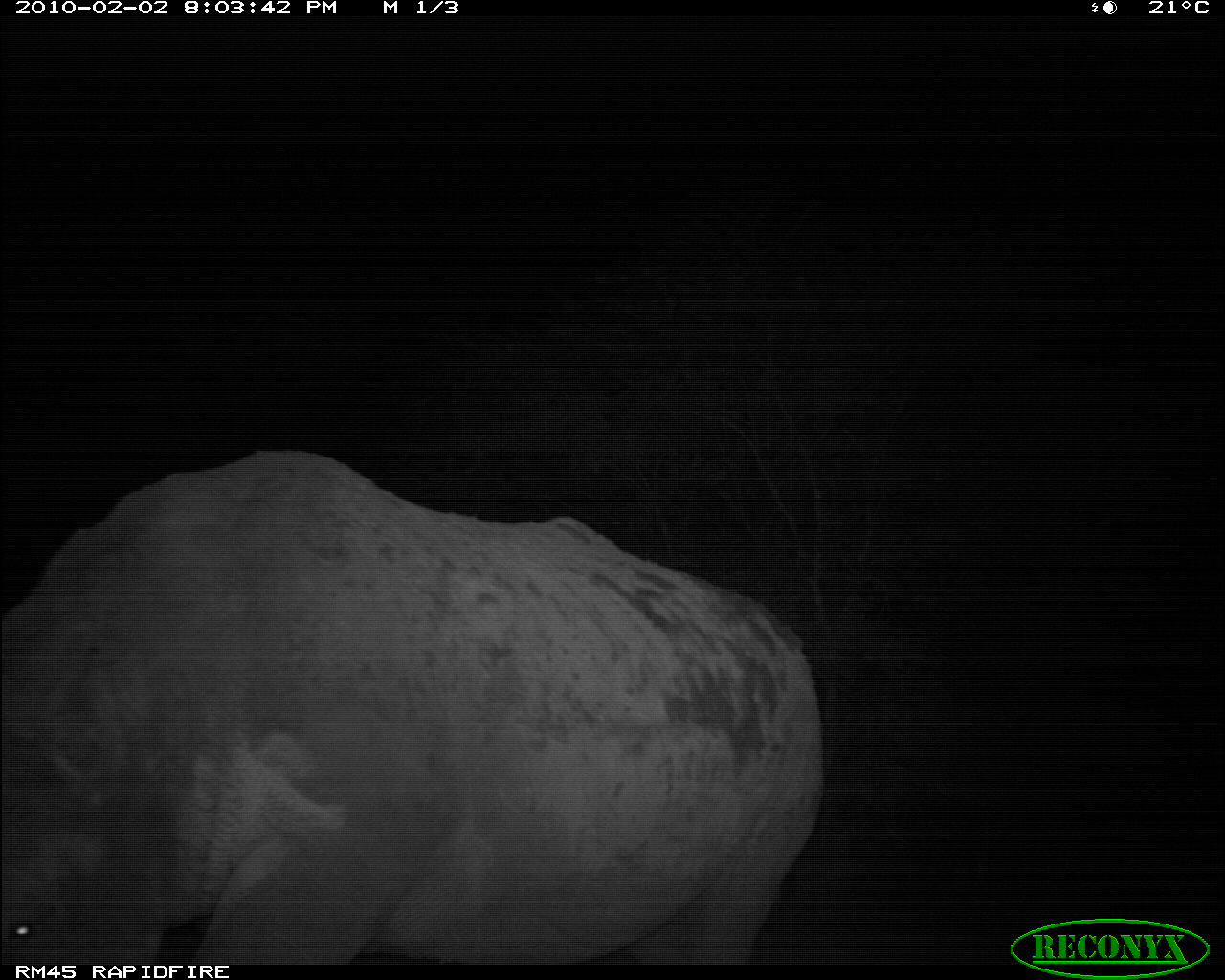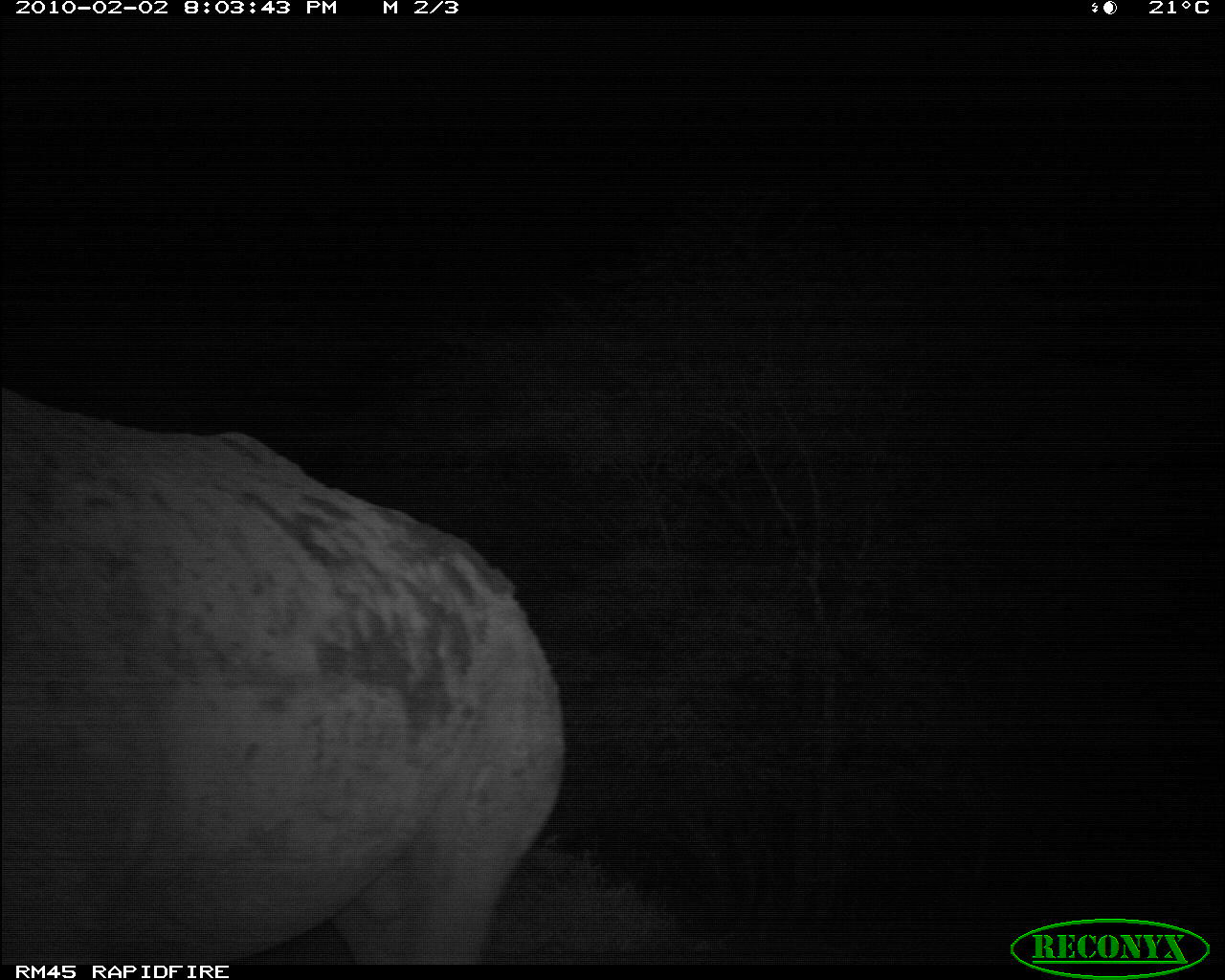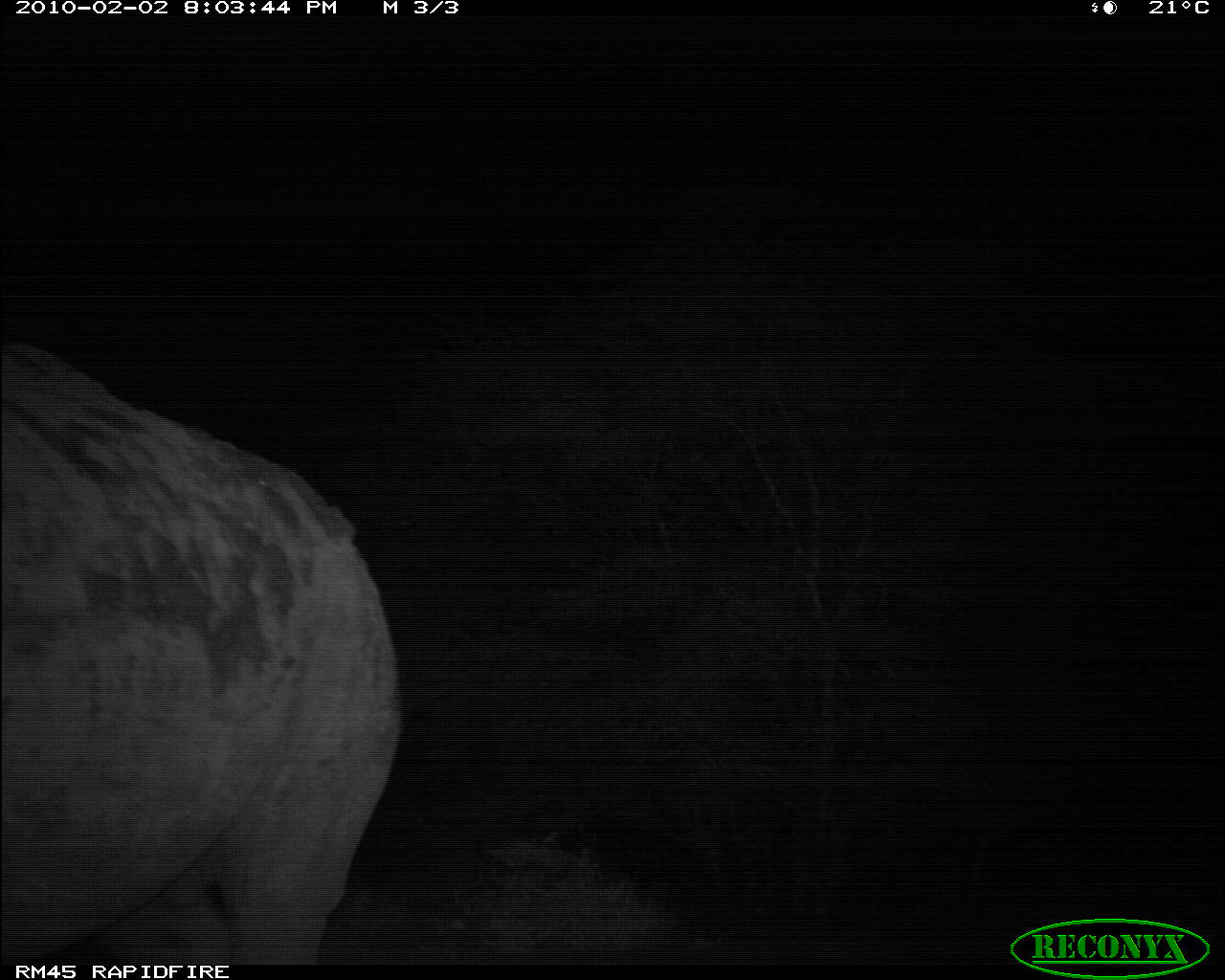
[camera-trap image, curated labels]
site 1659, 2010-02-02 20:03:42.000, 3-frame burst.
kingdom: Animalia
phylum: Chordata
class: Mammalia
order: Perissodactyla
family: Rhinocerotidae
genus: Diceros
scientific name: Diceros bicornis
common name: black rhinoceros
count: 1